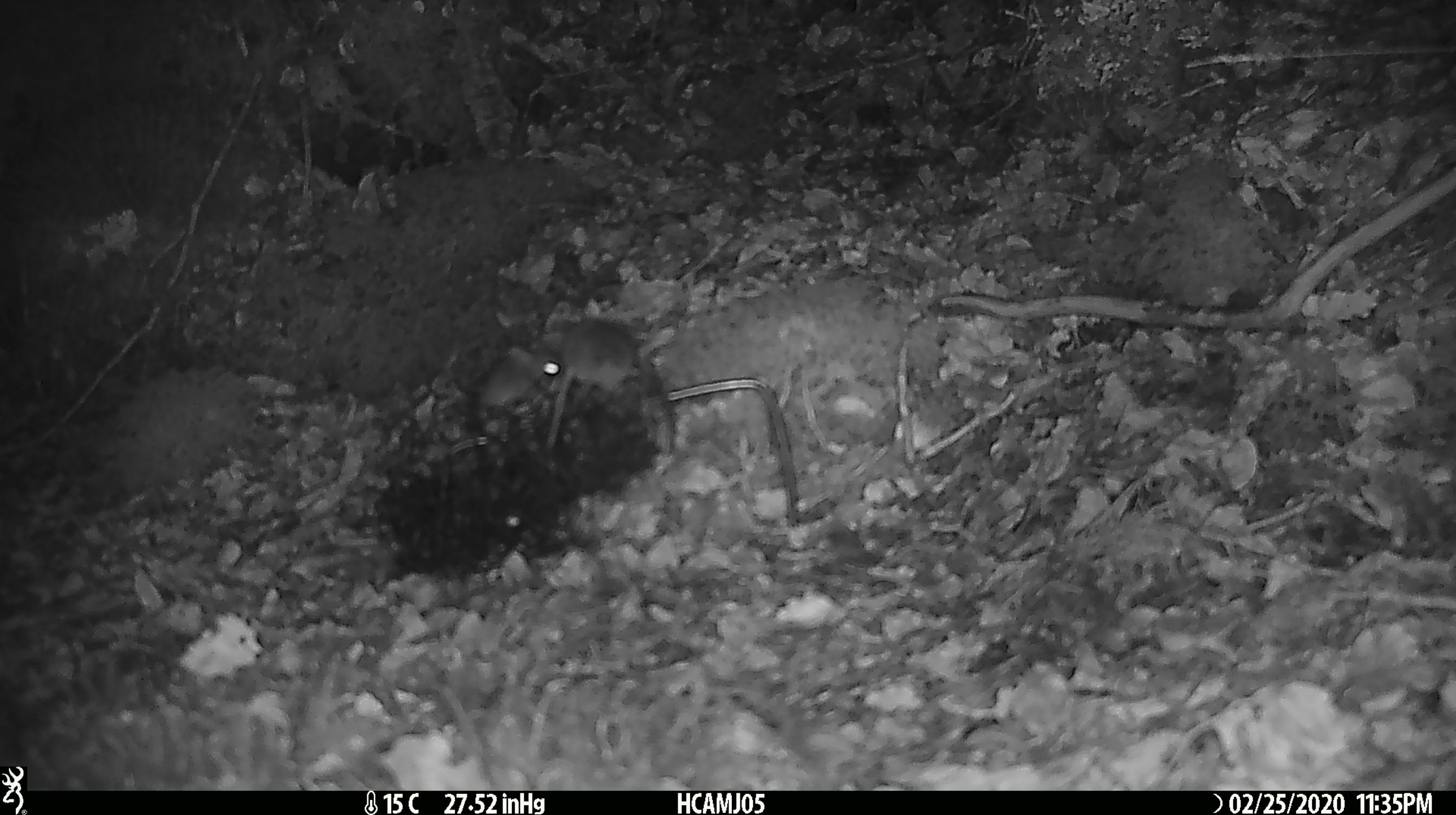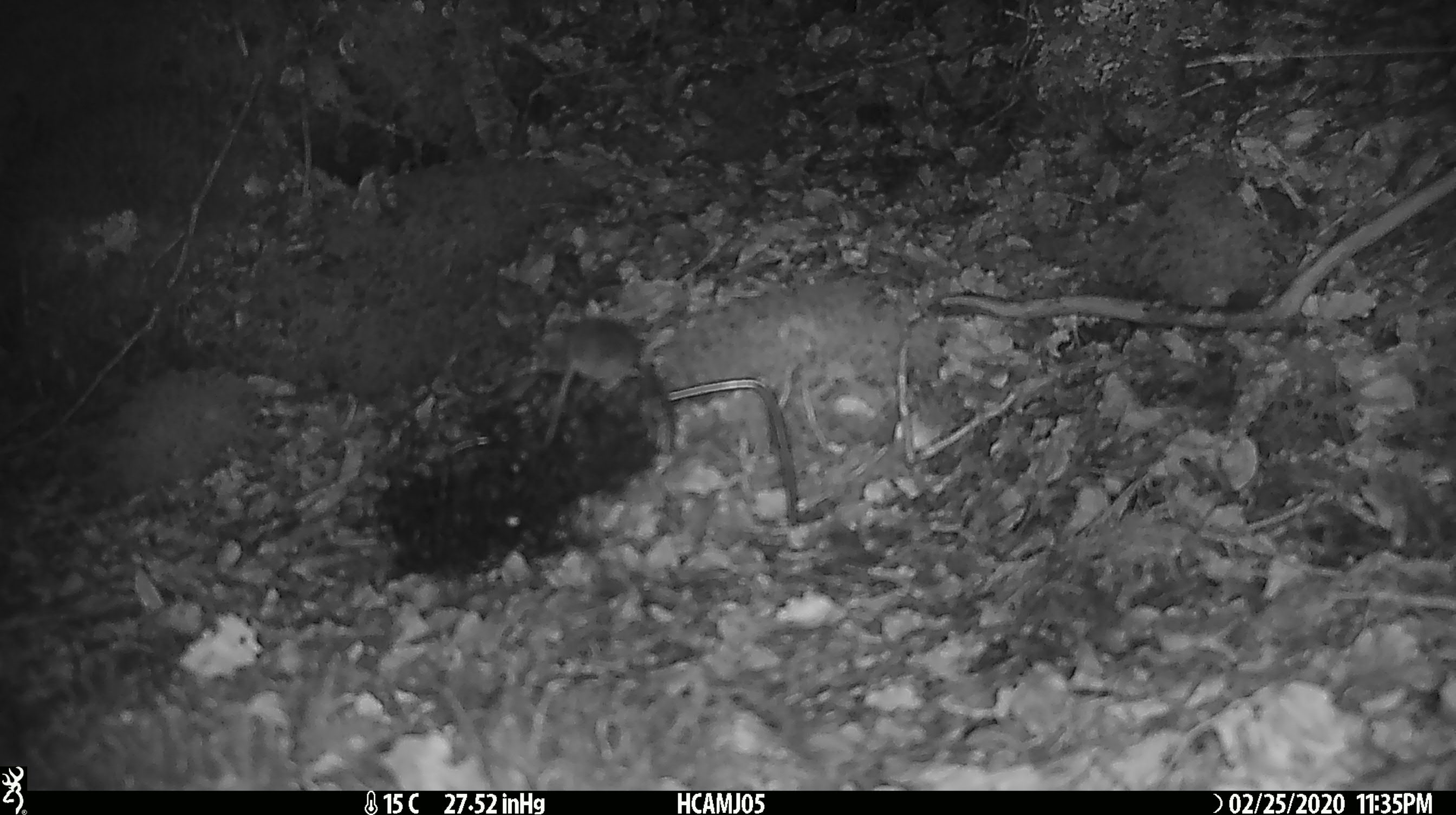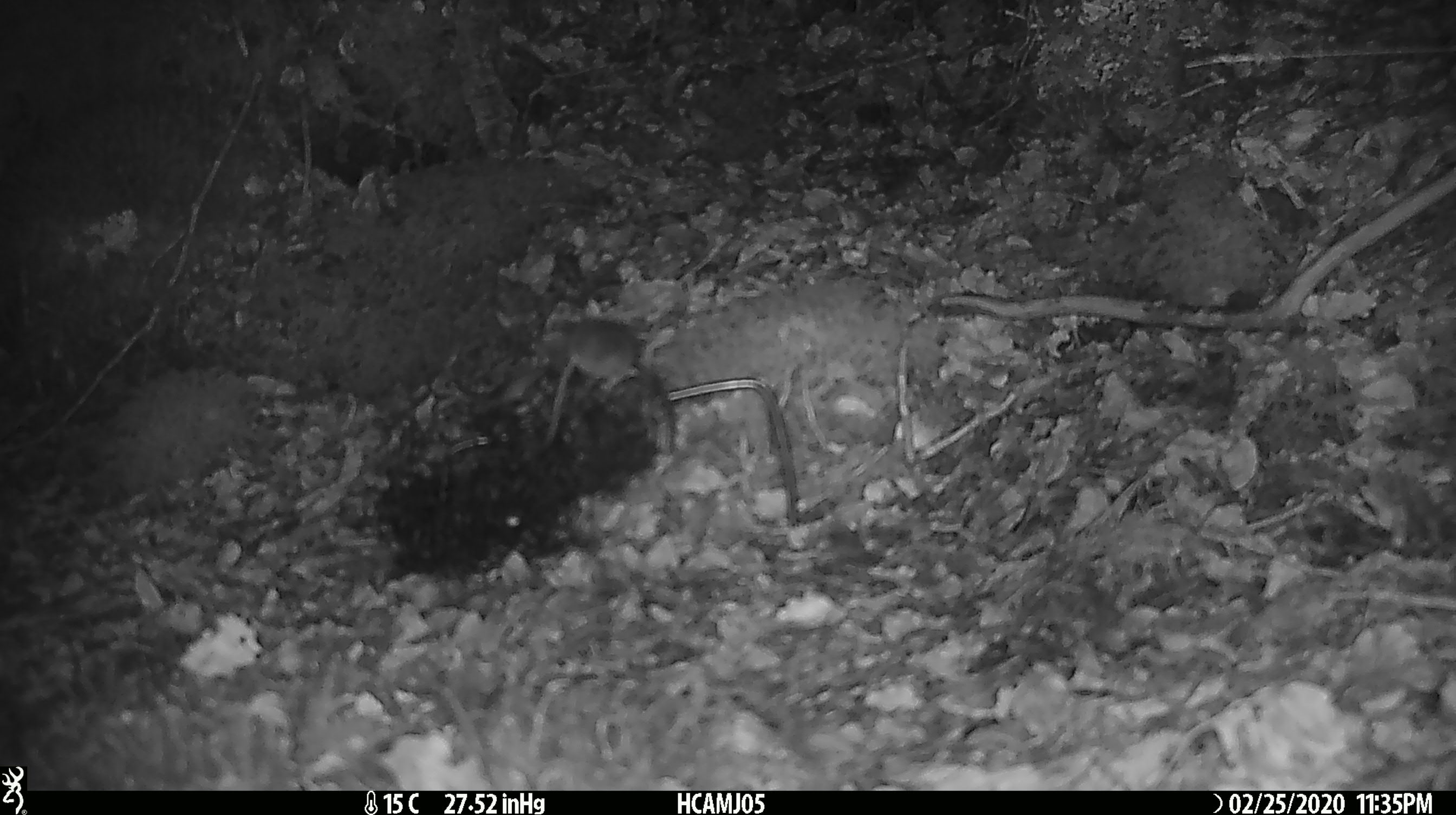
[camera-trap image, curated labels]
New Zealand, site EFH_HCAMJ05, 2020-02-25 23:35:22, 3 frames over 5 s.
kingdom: Animalia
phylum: Chordata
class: Mammalia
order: Rodentia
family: Muridae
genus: Mus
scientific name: Mus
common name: mouse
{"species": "mouse (Mus)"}